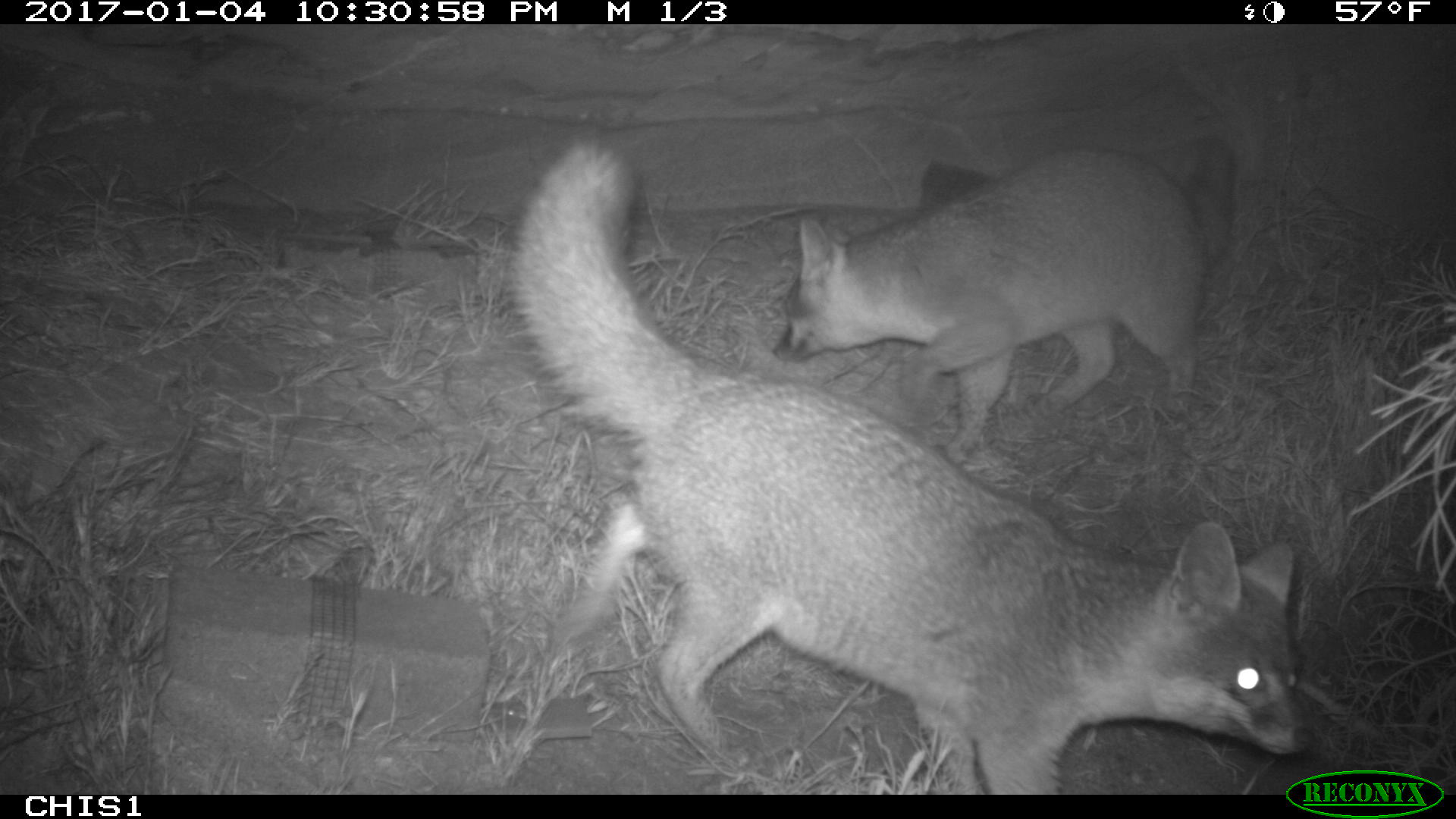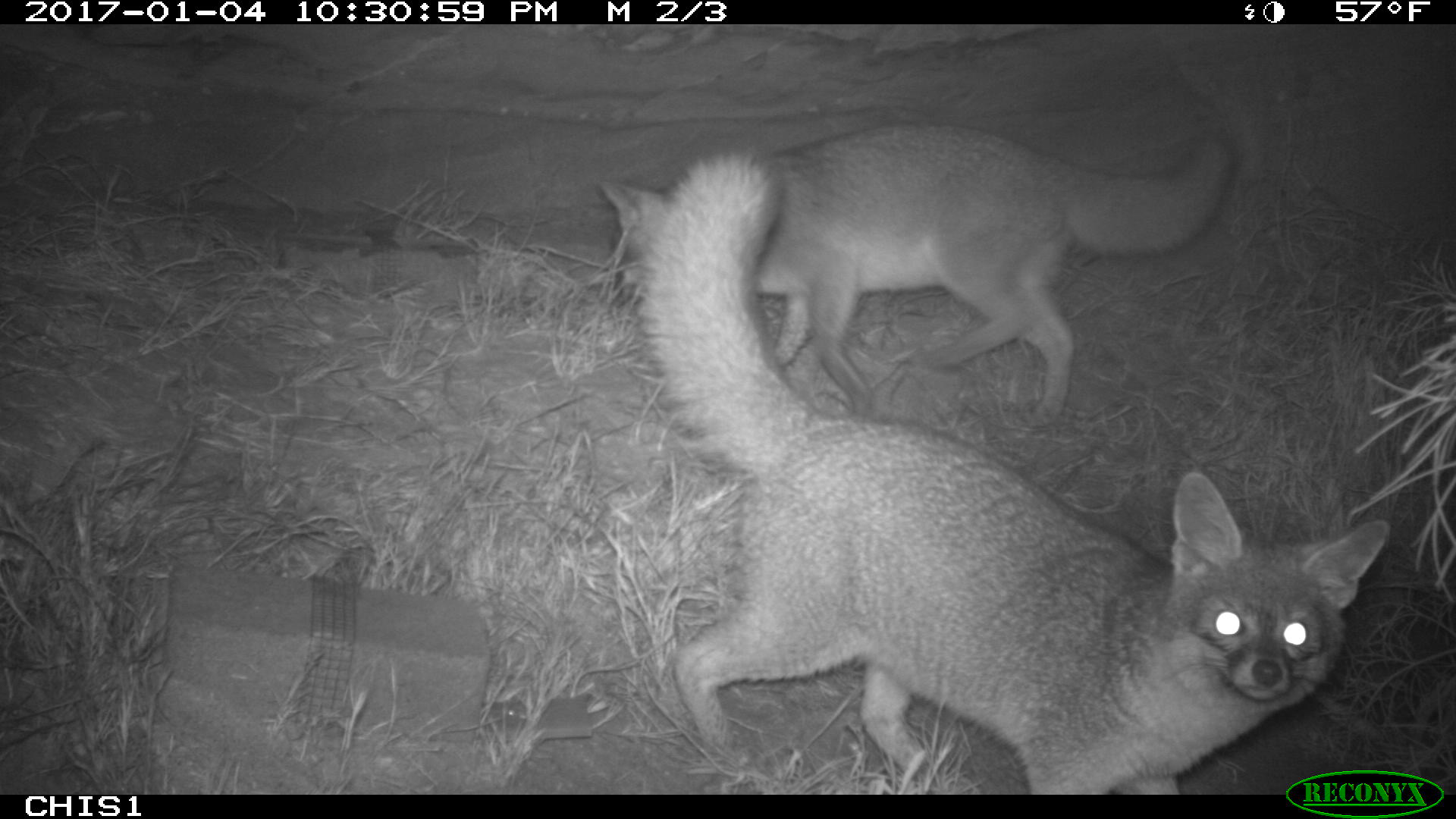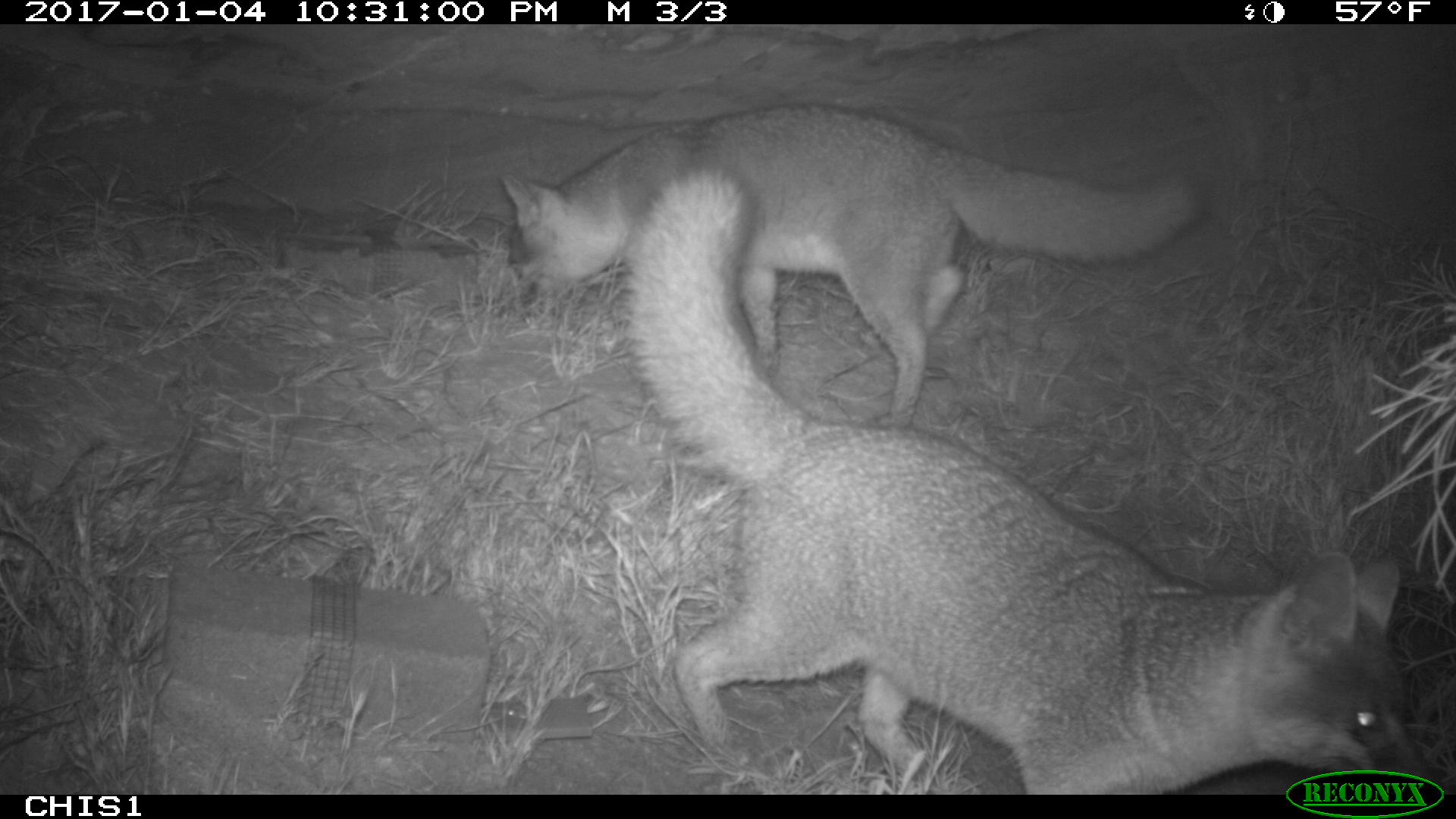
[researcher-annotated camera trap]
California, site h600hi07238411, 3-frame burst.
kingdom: Animalia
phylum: Chordata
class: Mammalia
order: Carnivora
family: Canidae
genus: Urocyon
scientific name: Urocyon littoralis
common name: island fox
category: fox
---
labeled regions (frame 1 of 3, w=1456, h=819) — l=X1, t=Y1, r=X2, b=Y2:
fox: l=510, t=140, r=1309, b=793; l=772, t=131, r=1236, b=467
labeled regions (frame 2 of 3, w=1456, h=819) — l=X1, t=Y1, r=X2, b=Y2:
fox: l=632, t=146, r=1391, b=793; l=597, t=115, r=1240, b=425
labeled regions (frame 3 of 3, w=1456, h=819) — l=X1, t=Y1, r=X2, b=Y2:
fox: l=625, t=166, r=1442, b=797; l=500, t=104, r=1205, b=428